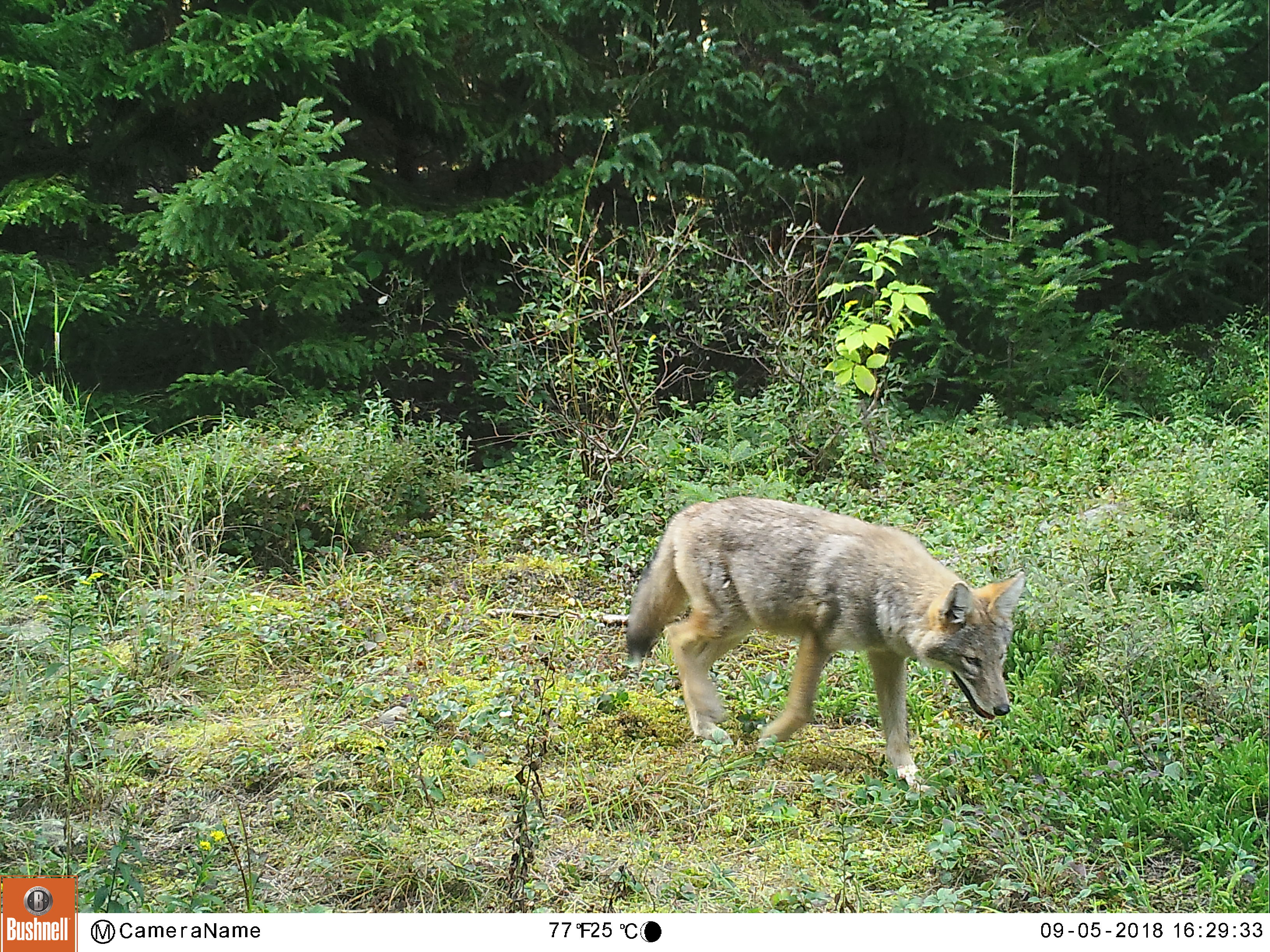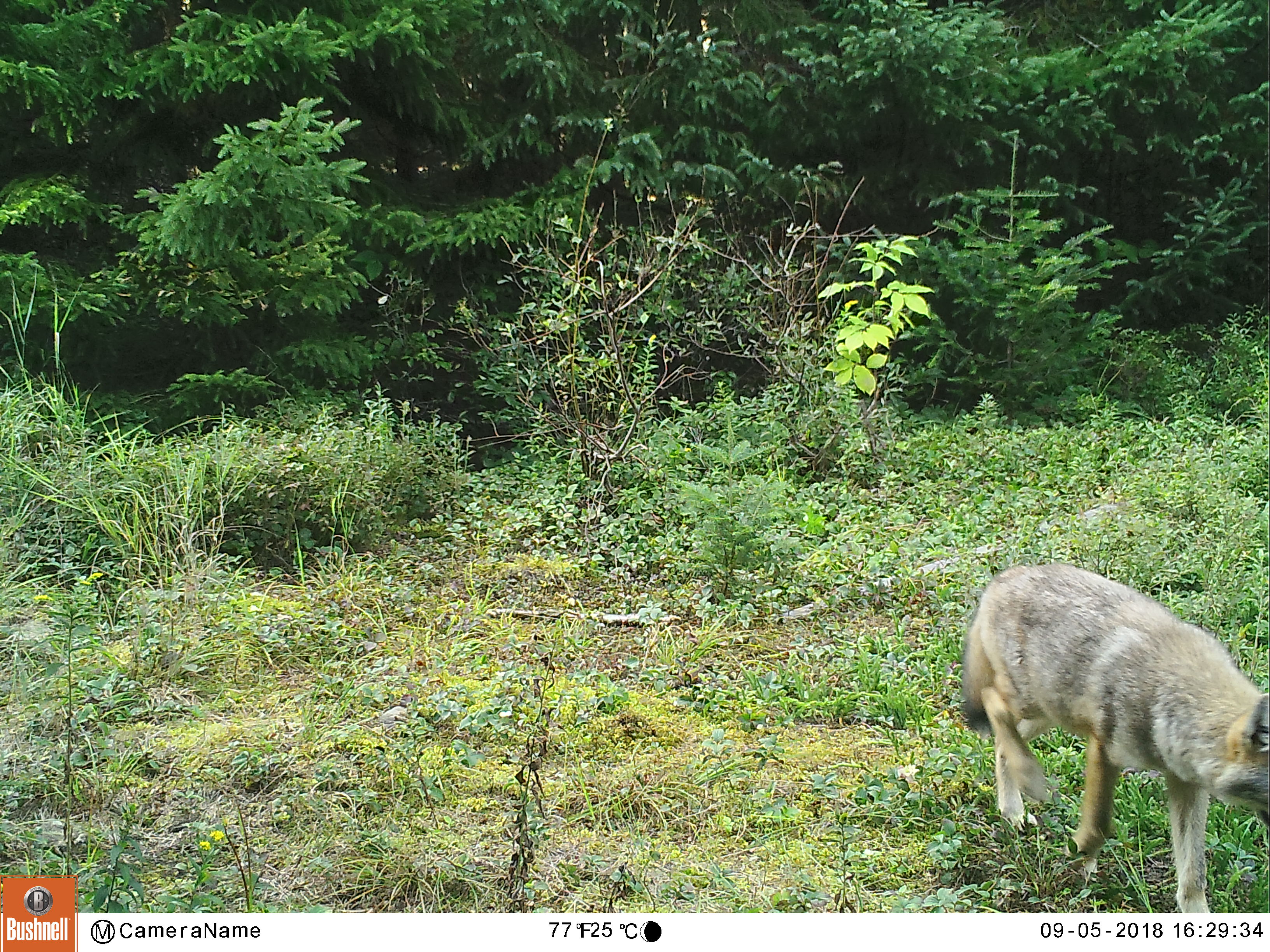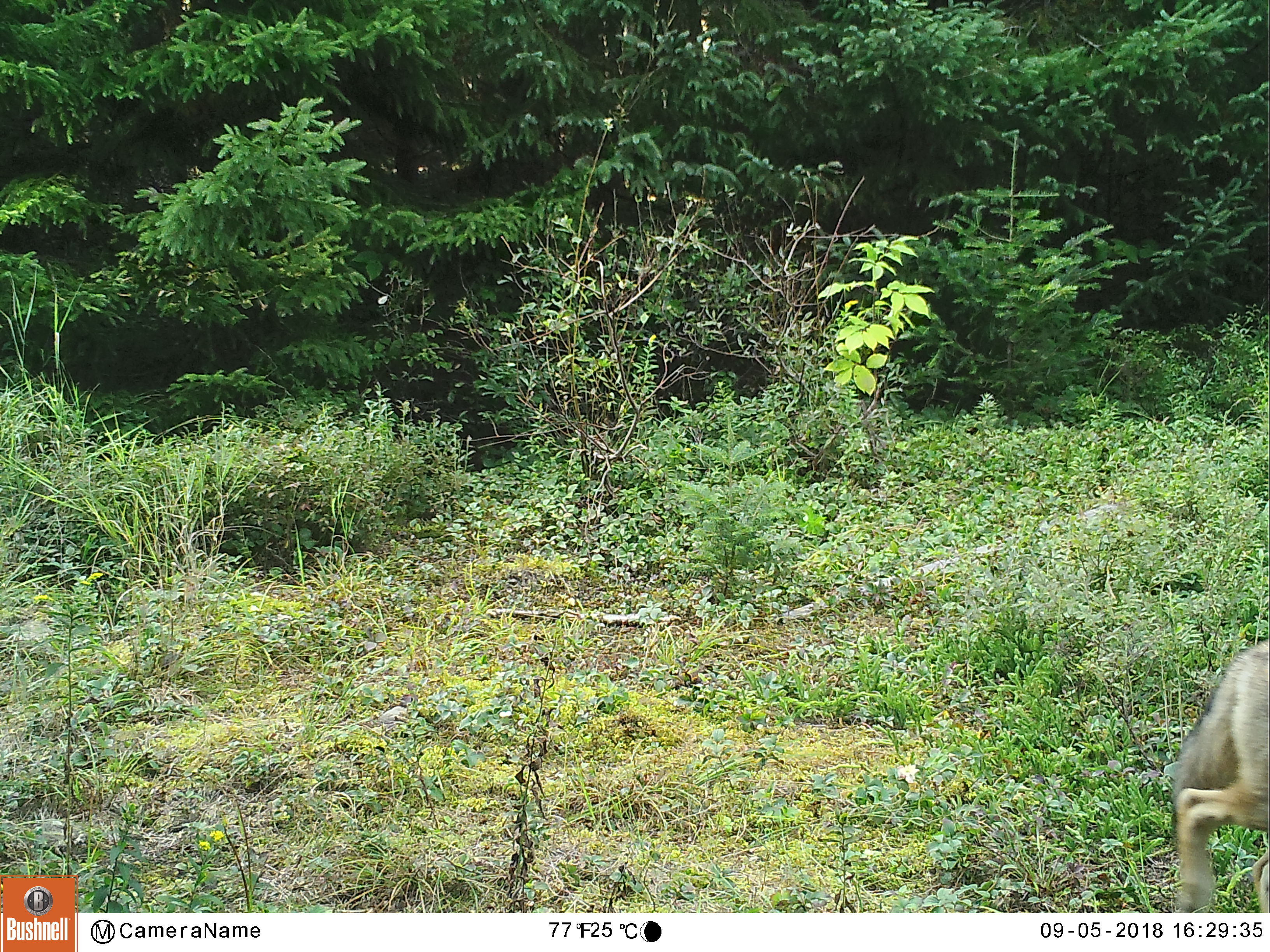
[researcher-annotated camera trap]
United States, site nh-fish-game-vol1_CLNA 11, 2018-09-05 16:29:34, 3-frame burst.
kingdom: Animalia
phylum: Chordata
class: Mammalia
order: Carnivora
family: Canidae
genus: Canis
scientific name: Canis latrans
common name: coyote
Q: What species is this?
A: Coyote (Canis latrans).